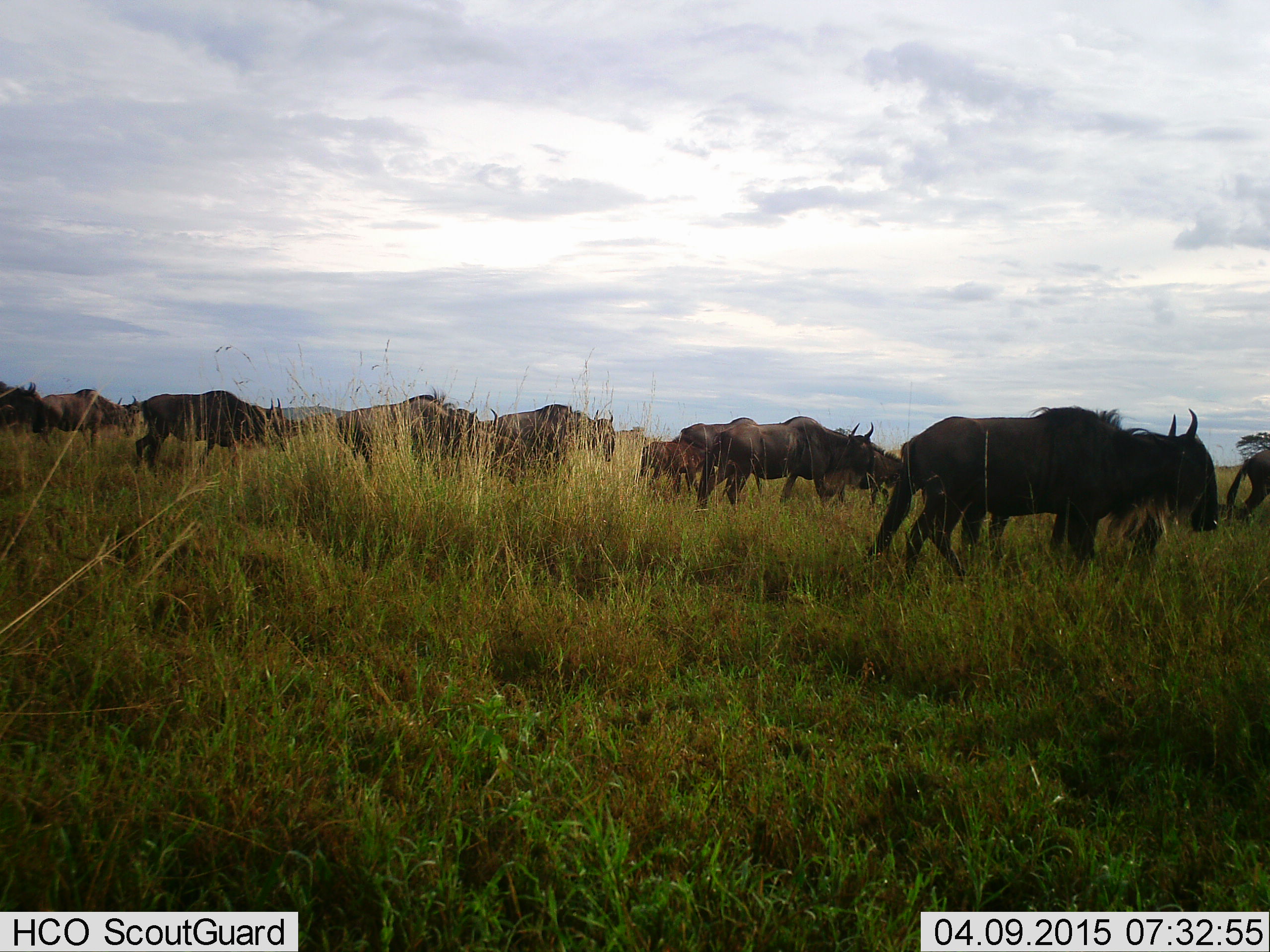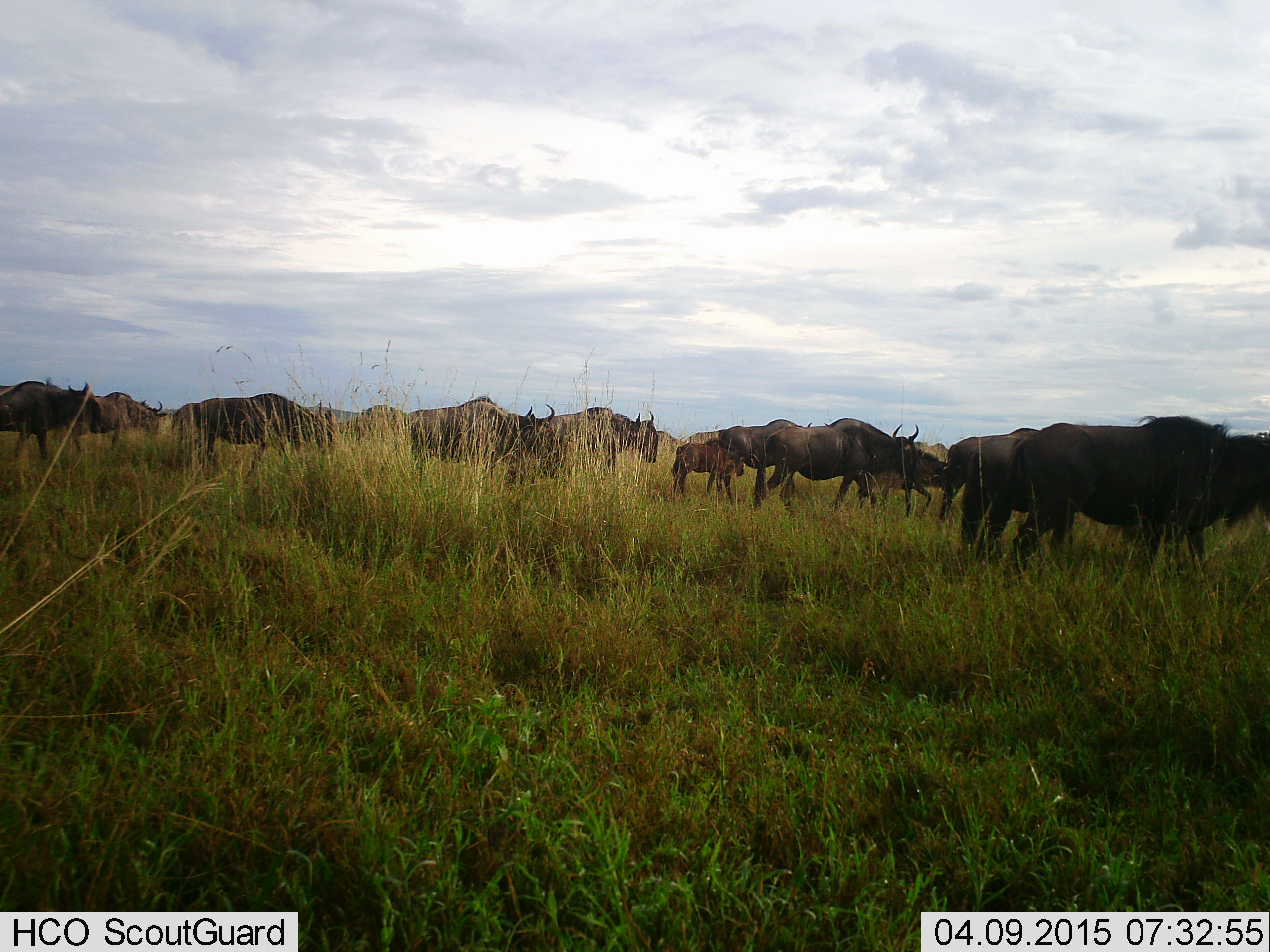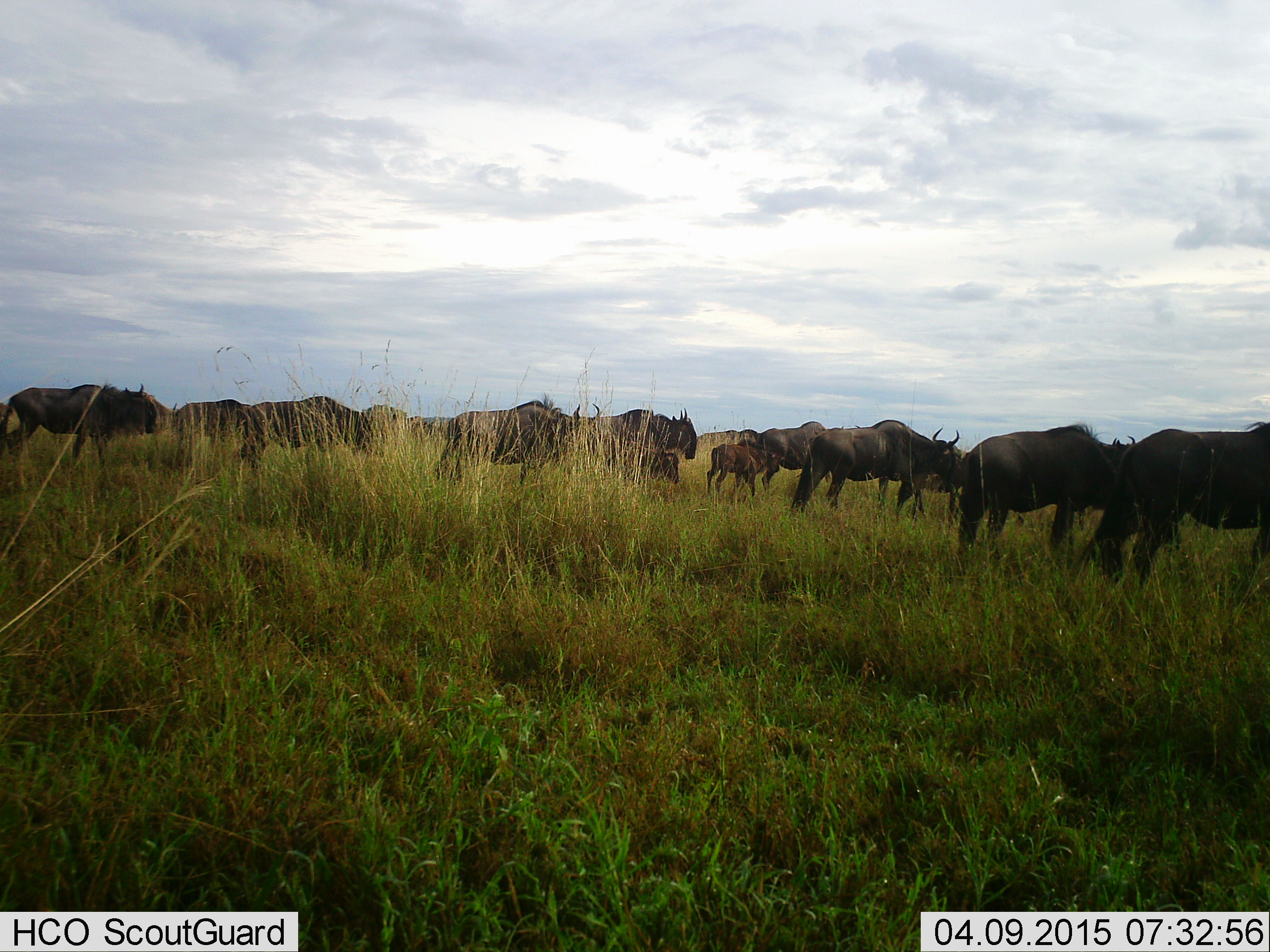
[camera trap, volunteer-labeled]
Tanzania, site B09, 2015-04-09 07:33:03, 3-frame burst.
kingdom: Animalia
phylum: Chordata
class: Mammalia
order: Artiodactyla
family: Bovidae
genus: Connochaetes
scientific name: Connochaetes taurinus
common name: blue wildebeest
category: wildebeest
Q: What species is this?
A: Wildebeest (blue wildebeest) (Connochaetes taurinus).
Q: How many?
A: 11-50.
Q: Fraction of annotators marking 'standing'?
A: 20%.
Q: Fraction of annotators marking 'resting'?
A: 0%.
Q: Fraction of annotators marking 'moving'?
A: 90%.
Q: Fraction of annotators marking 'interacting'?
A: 0%.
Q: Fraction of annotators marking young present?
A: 60%.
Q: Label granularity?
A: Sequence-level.